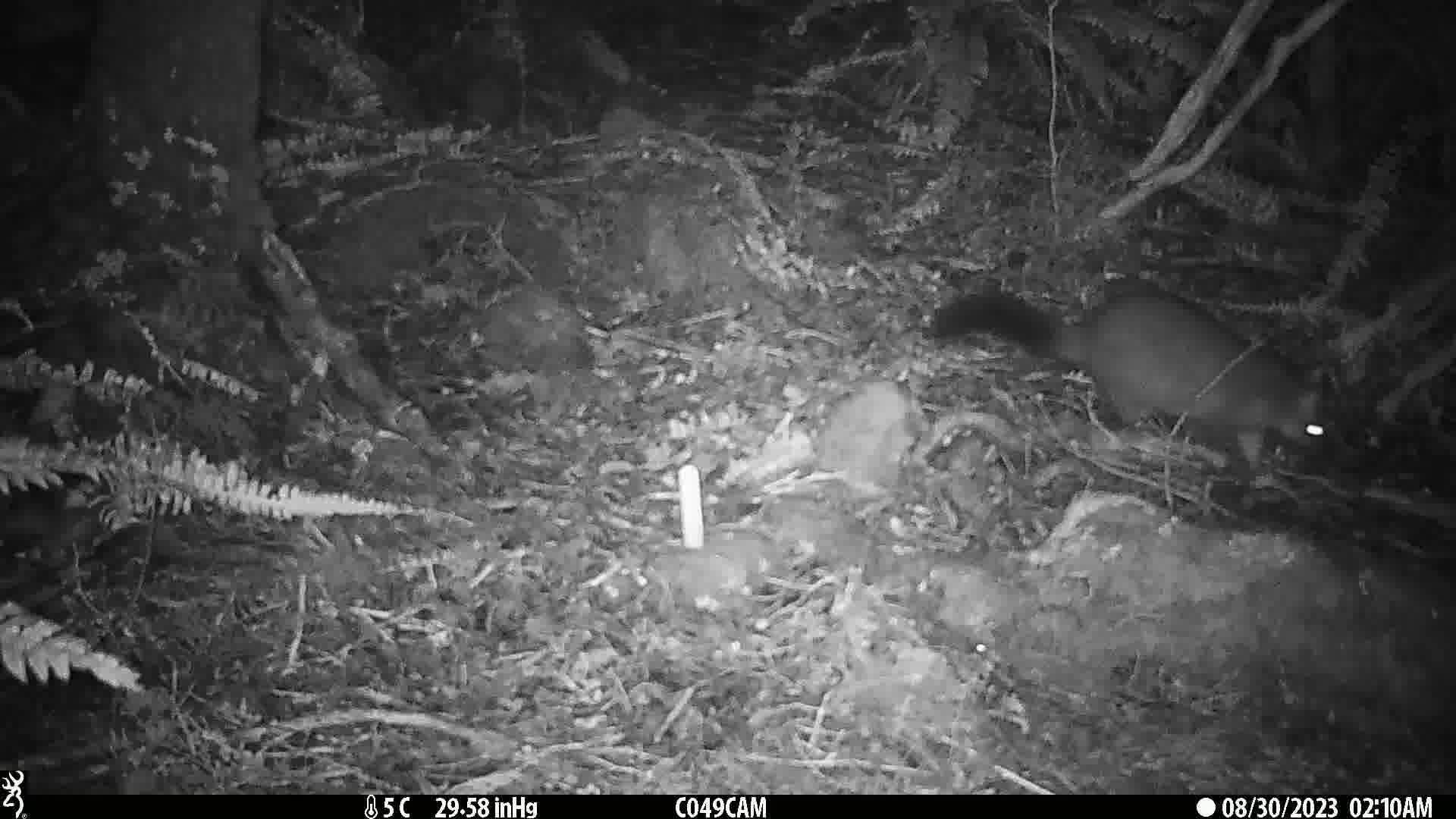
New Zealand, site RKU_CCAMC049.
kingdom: Animalia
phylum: Chordata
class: Mammalia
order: Diprotodontia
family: Phalangeridae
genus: Trichosurus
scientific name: Trichosurus vulpecula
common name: common brushtail possum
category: possum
Possum (common brushtail possum) (Trichosurus vulpecula).